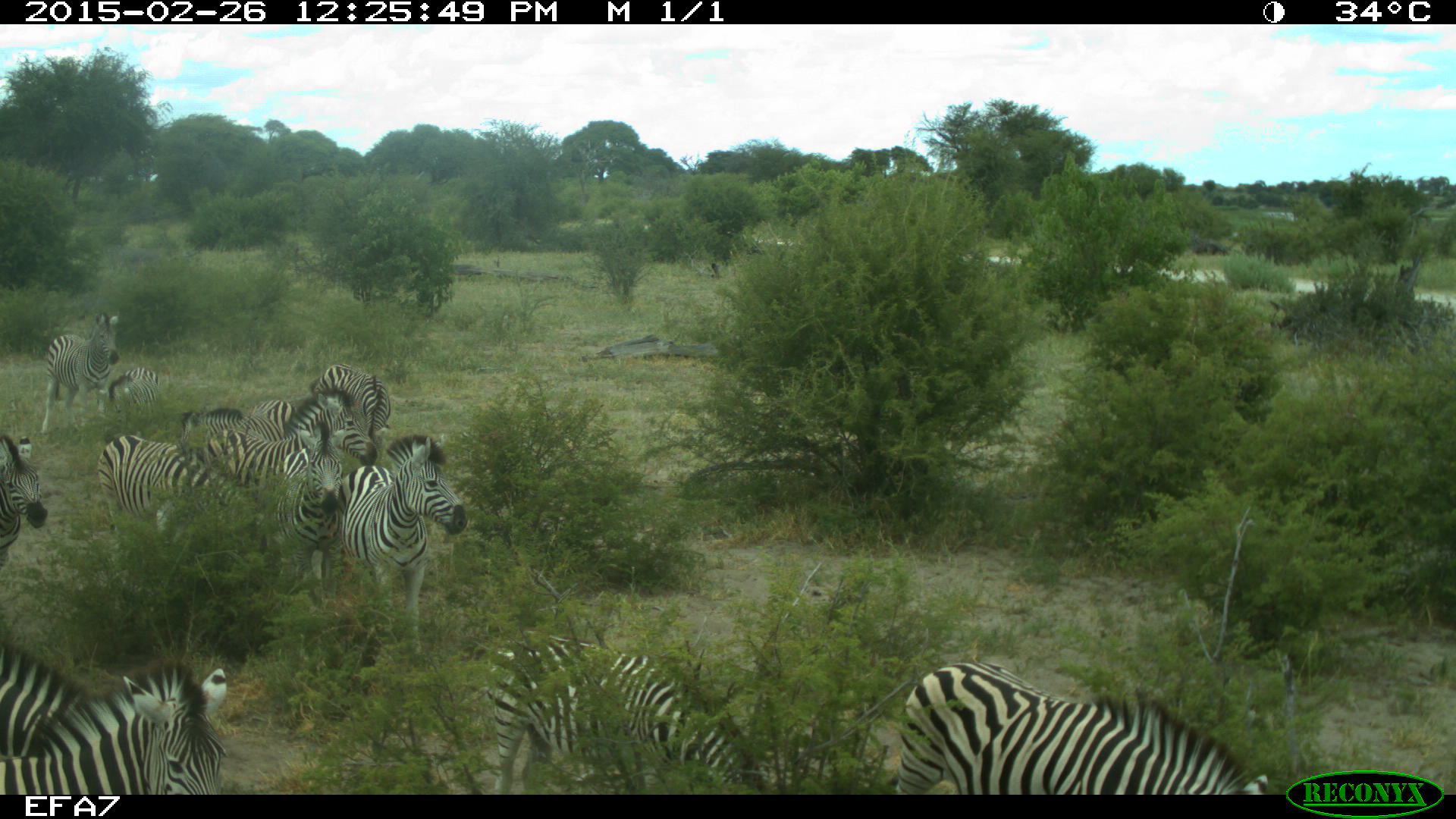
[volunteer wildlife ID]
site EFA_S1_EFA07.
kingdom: Animalia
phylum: Chordata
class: Mammalia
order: Perissodactyla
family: Equidae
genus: Equus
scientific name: Equus quagga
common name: plains zebra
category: zebraplains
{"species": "zebraplains (plains zebra) (Equus quagga)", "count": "11-50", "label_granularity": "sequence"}